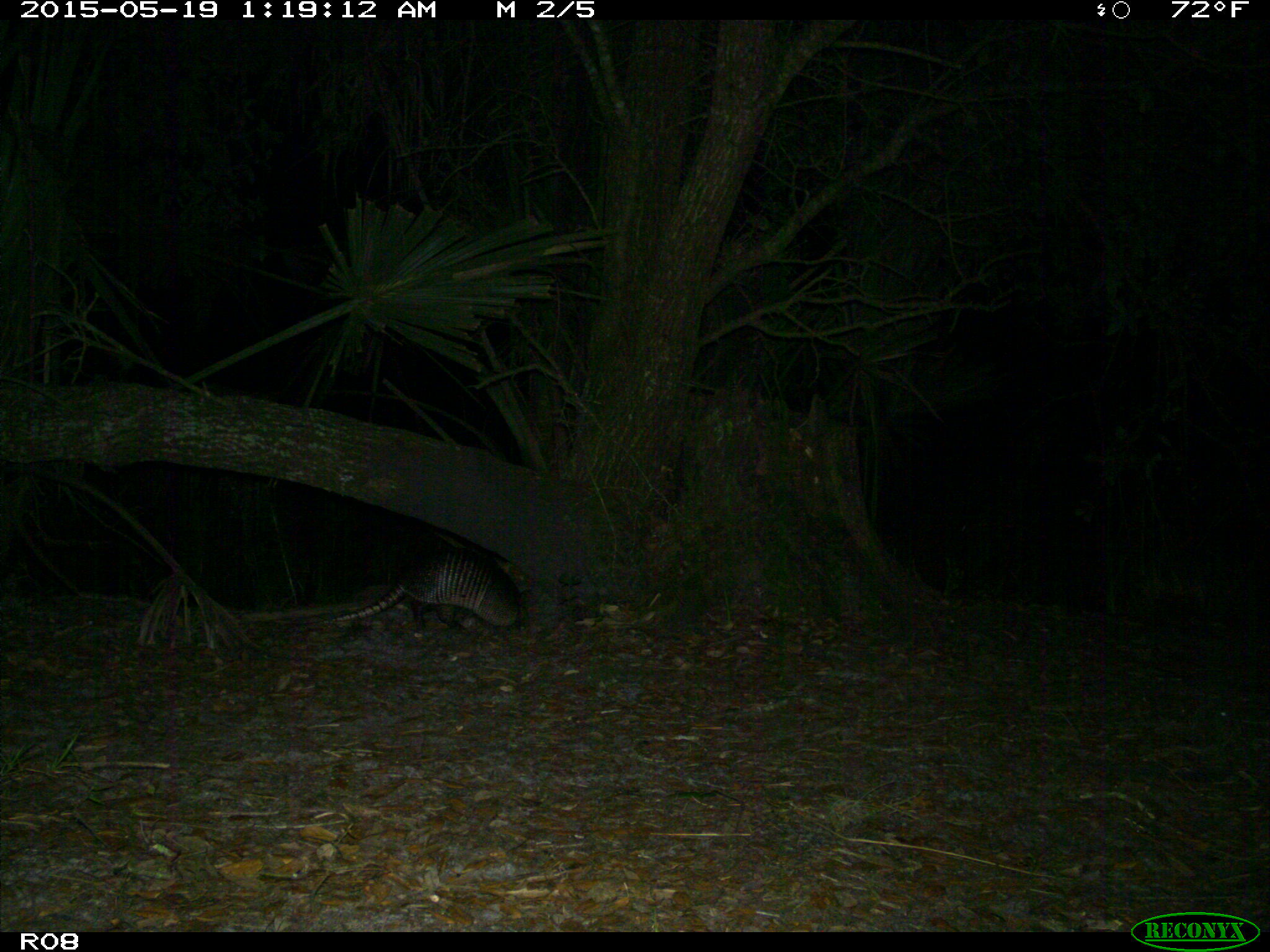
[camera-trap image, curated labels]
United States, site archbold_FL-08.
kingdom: Animalia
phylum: Chordata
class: Mammalia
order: Cingulata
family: Dasypodidae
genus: Dasypus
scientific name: Dasypus novemcinctus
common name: nine-banded armadillo